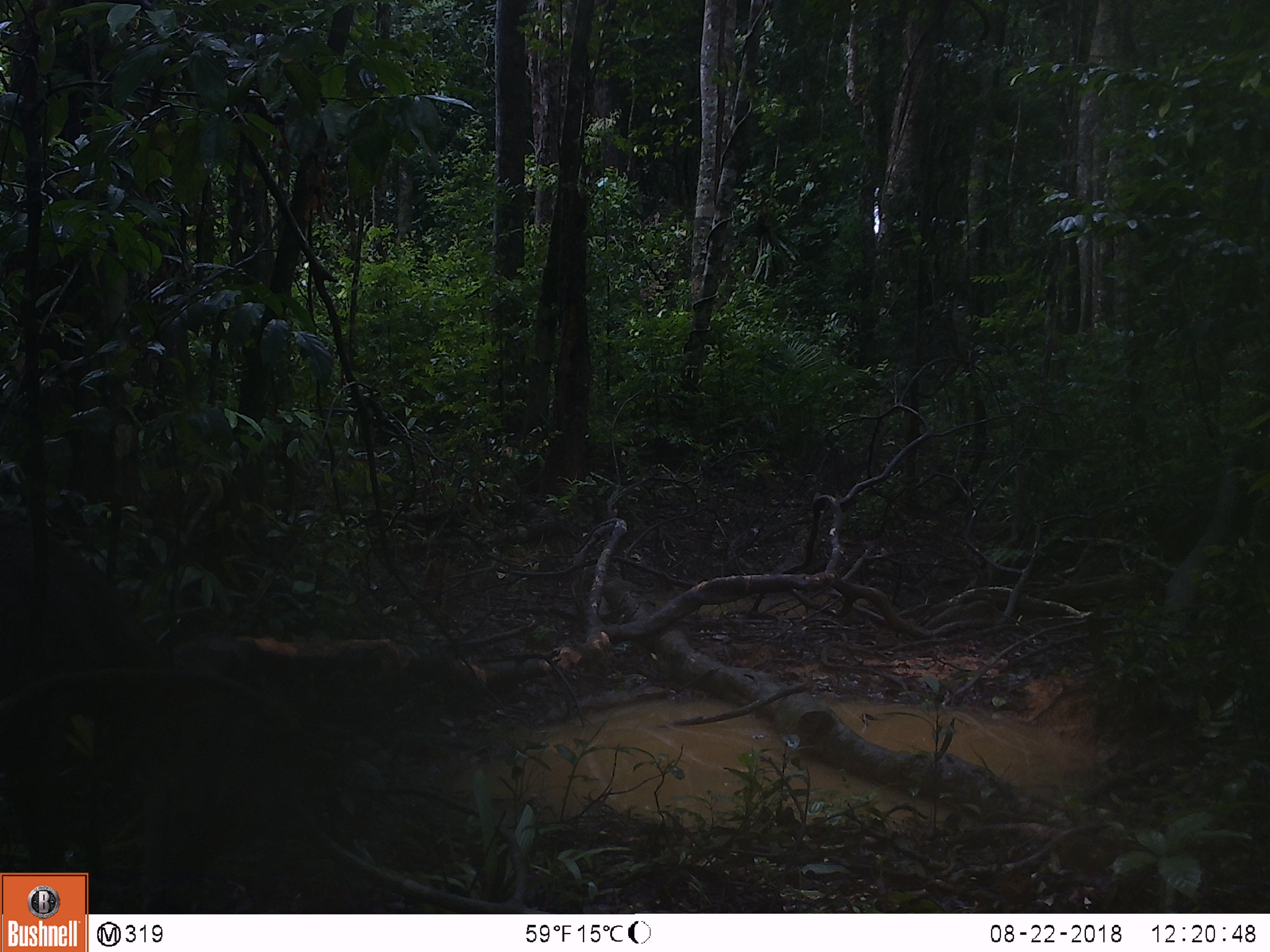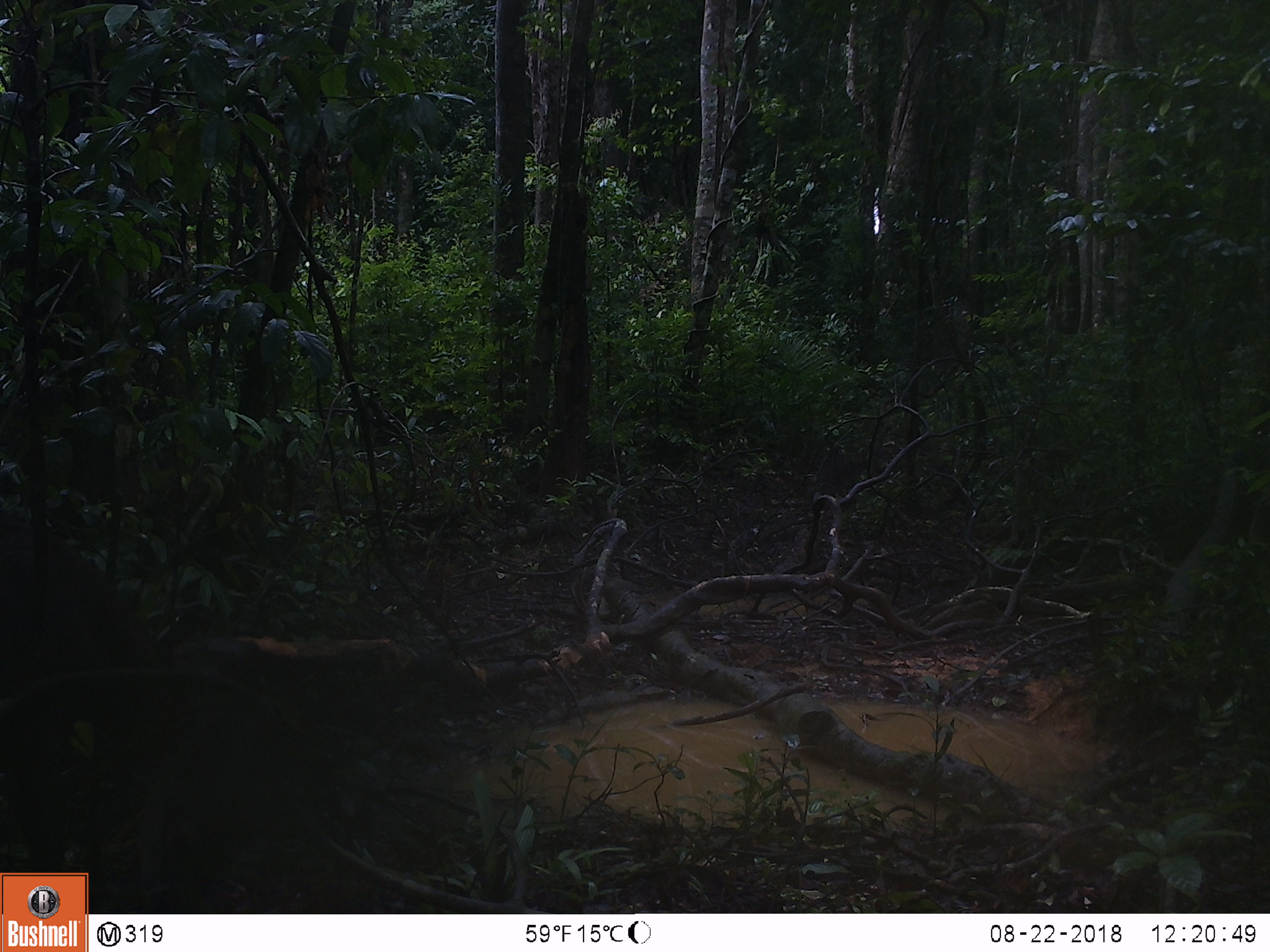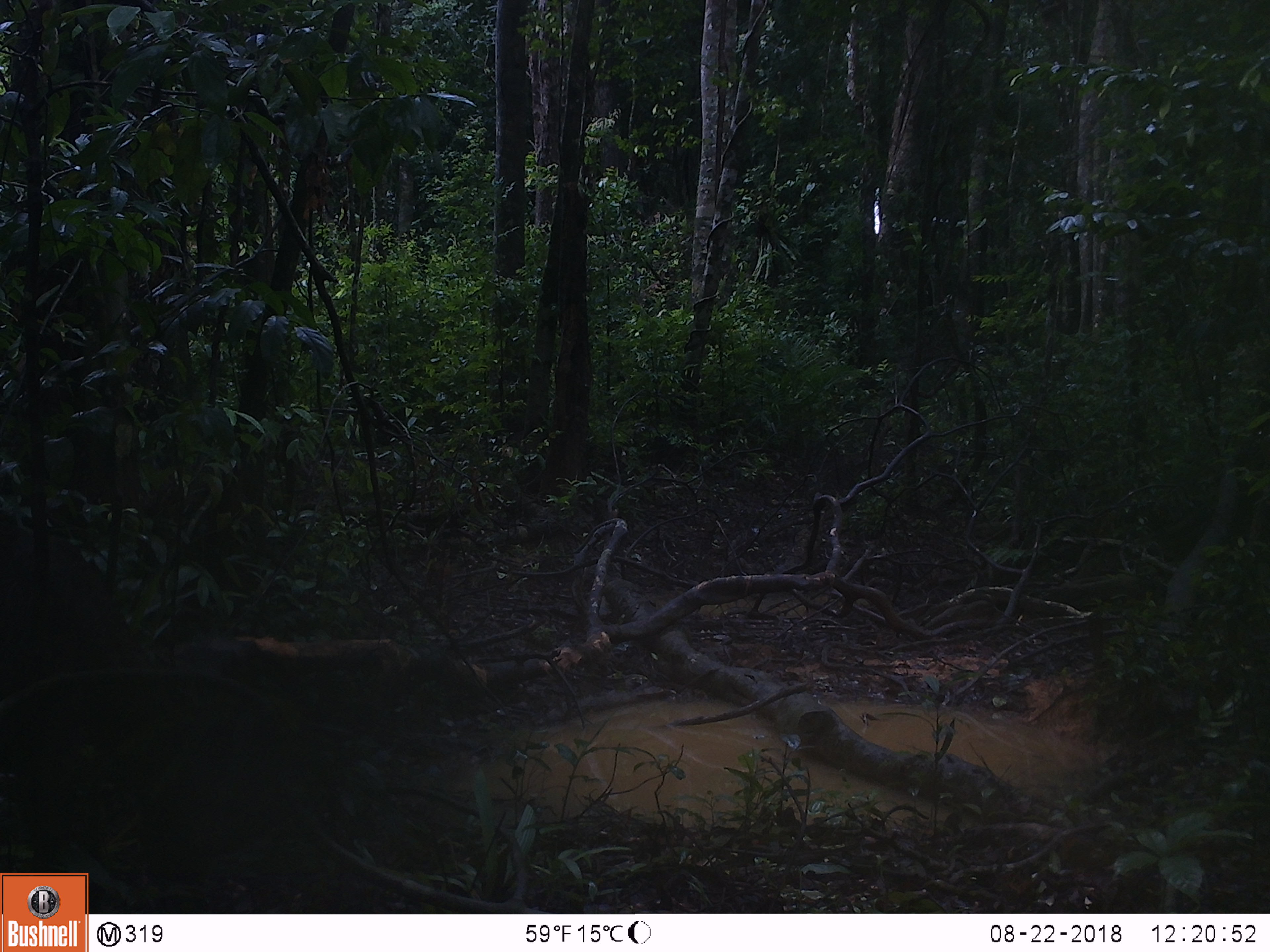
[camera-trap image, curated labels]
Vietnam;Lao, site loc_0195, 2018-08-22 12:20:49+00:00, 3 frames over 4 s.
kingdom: Animalia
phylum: Chordata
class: Mammalia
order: Artiodactyla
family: Cervidae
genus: Rusa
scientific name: Rusa unicolor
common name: sambar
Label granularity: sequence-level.